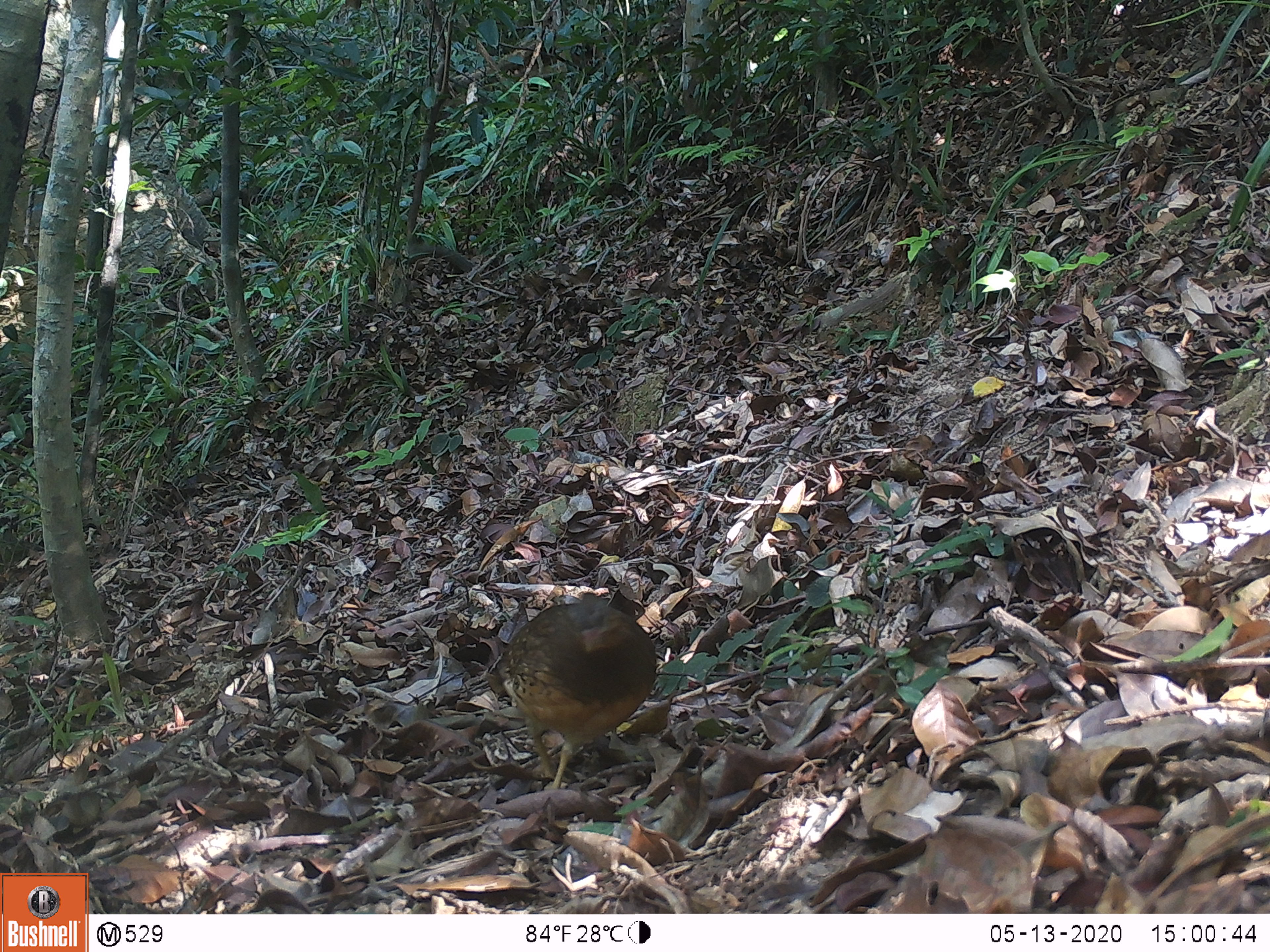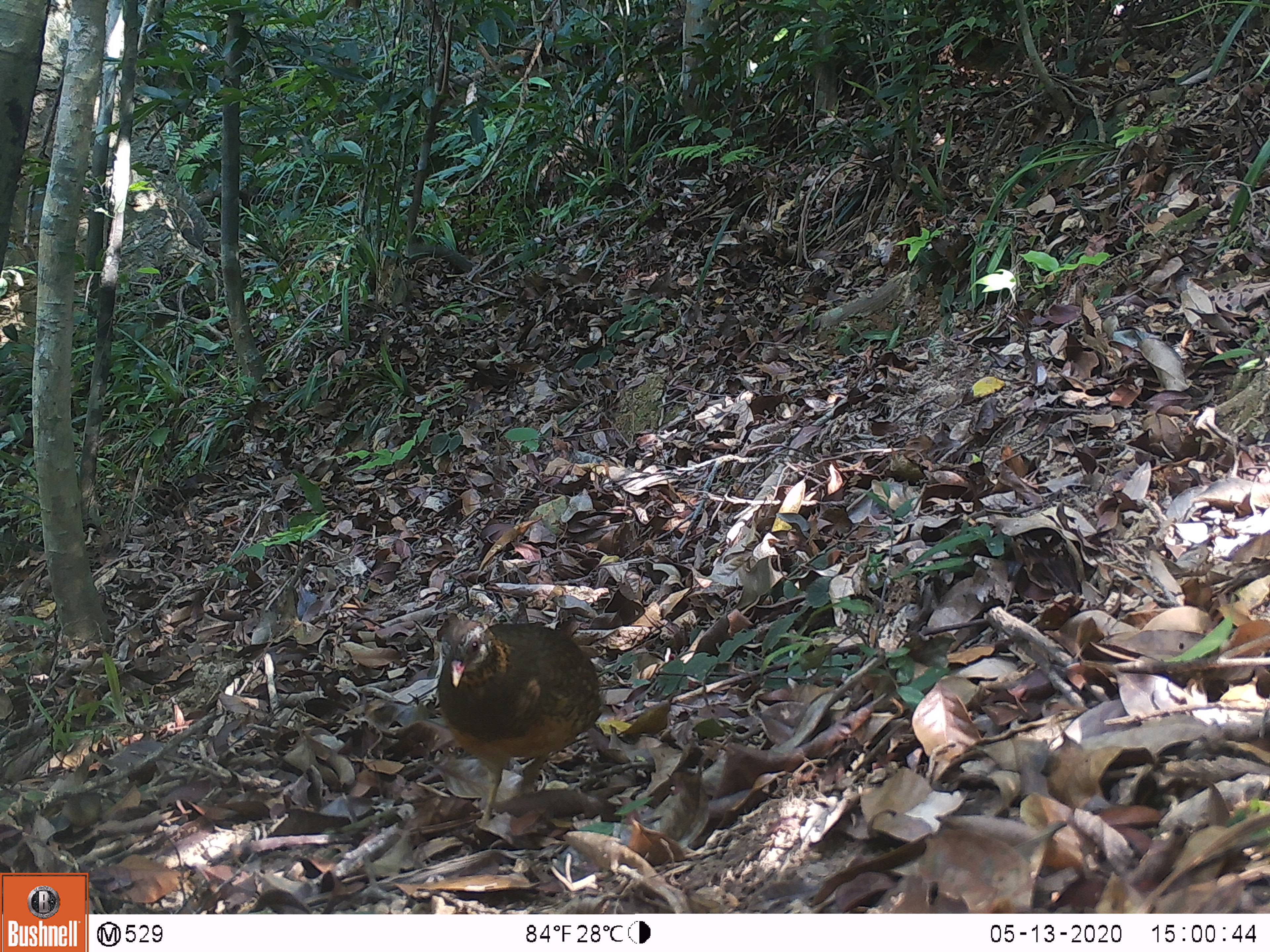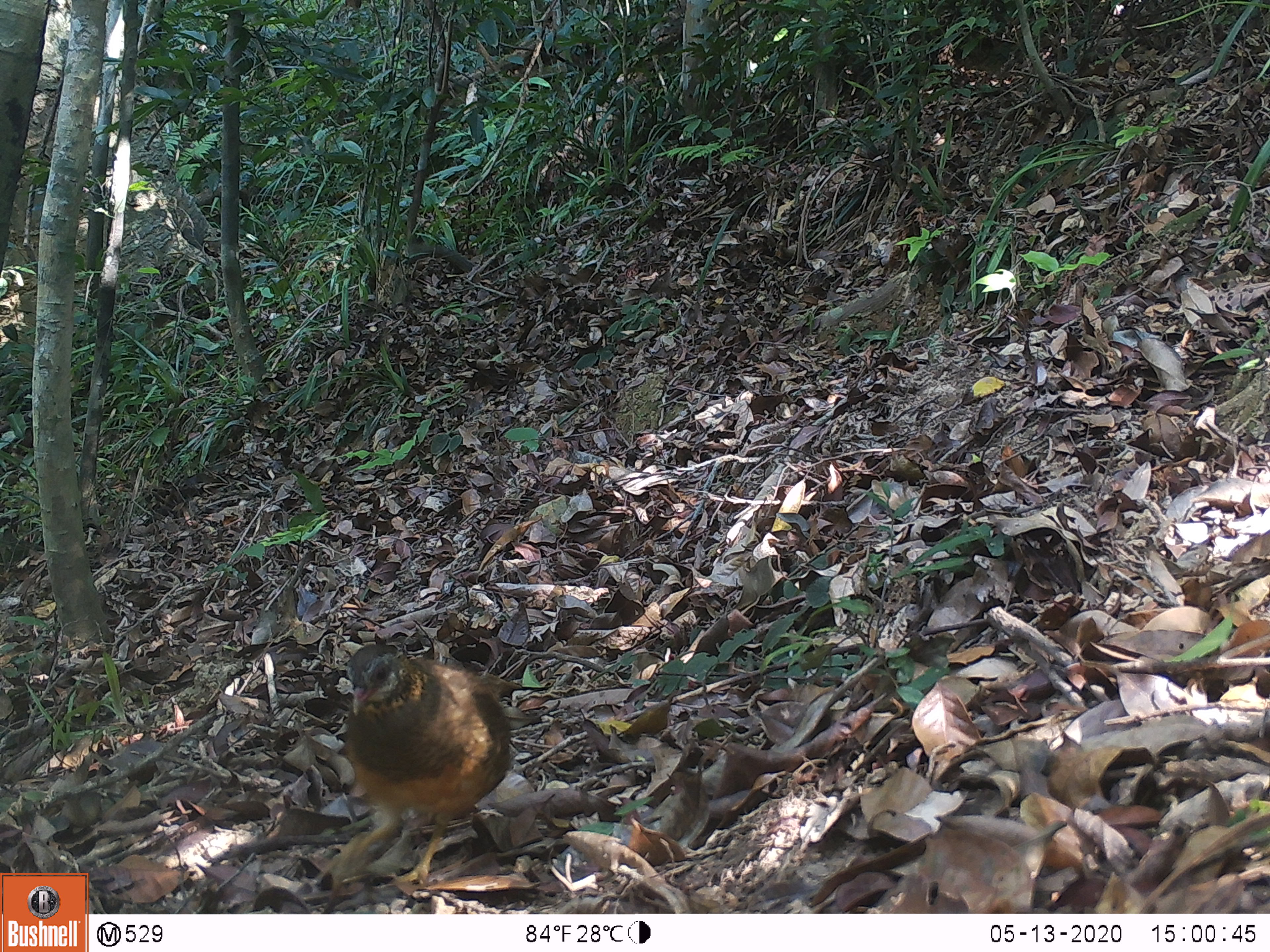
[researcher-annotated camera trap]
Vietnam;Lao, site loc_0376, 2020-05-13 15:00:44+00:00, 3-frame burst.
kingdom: Animalia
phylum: Chordata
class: Aves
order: Galliformes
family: Phasianidae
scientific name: Phasianidae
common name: partridge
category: unidentified partridge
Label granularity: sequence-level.